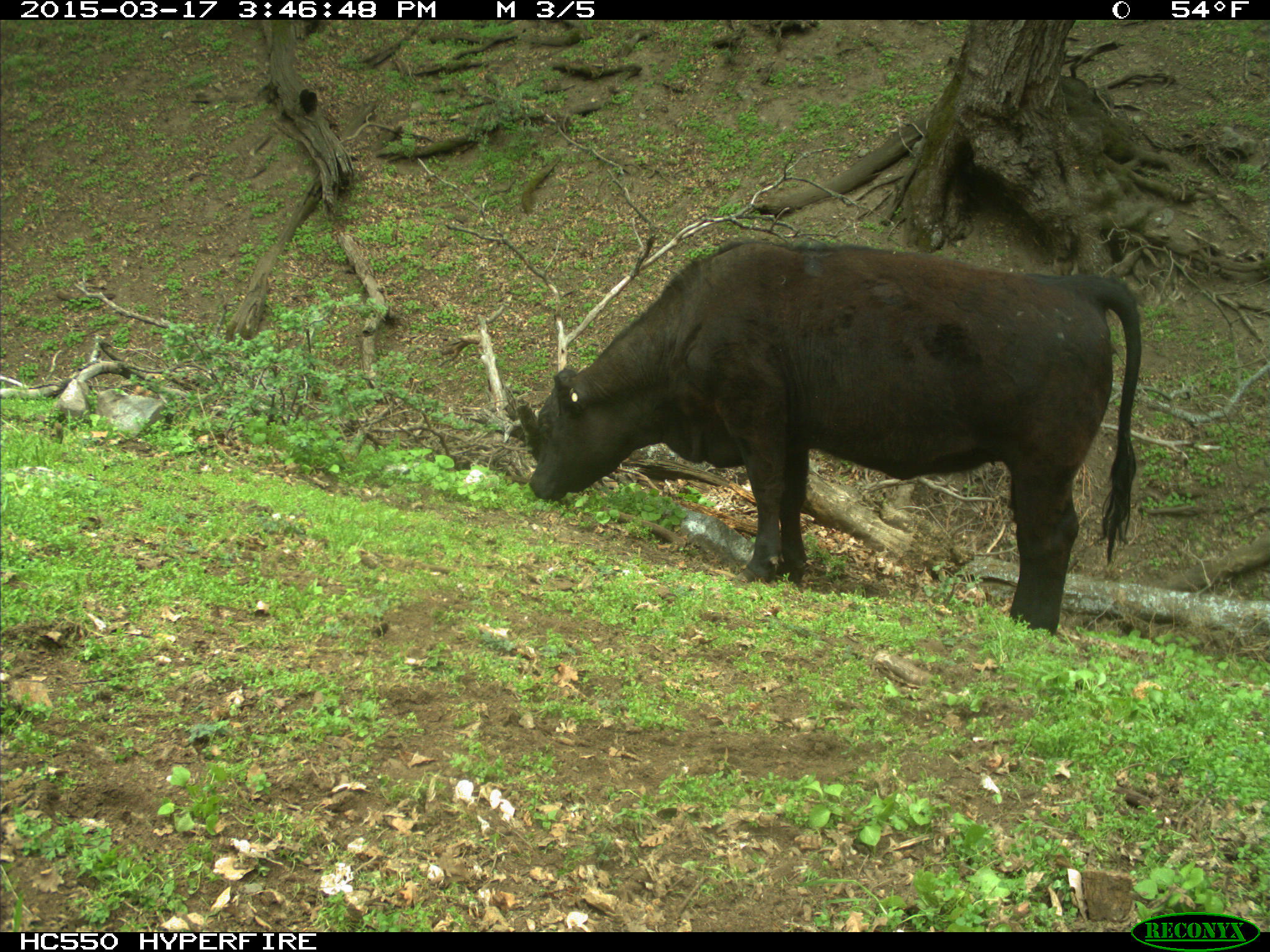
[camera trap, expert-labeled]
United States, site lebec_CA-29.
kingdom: Animalia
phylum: Chordata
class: Mammalia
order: Artiodactyla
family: Bovidae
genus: Bos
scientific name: Bos taurus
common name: domestic cow